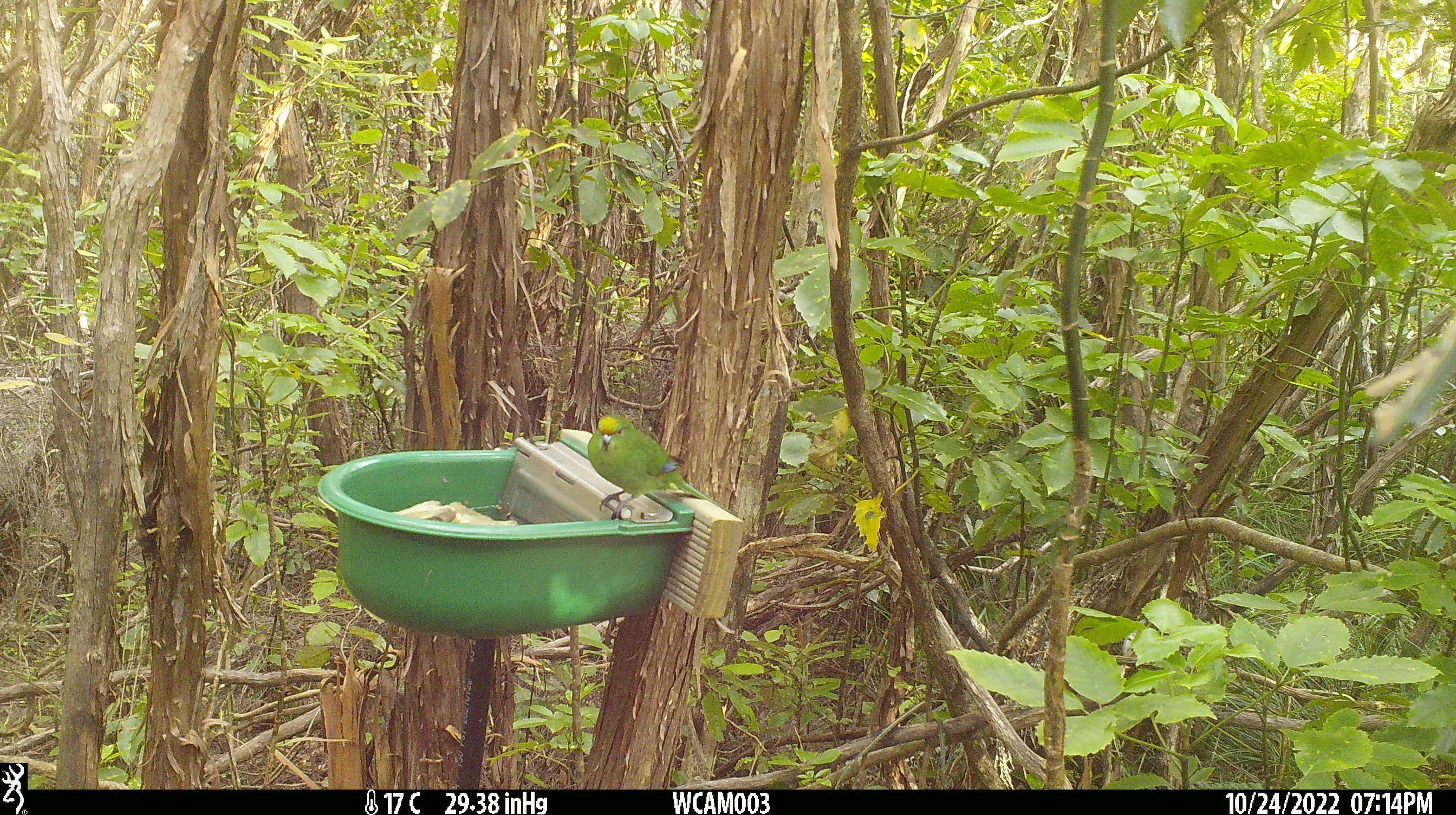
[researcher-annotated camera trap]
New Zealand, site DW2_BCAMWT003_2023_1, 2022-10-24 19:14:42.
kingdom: Animalia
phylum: Chordata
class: Aves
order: Psittaciformes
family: Psittaculidae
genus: Cyanoramphus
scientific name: Cyanoramphus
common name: parakeet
Parakeet (Cyanoramphus).